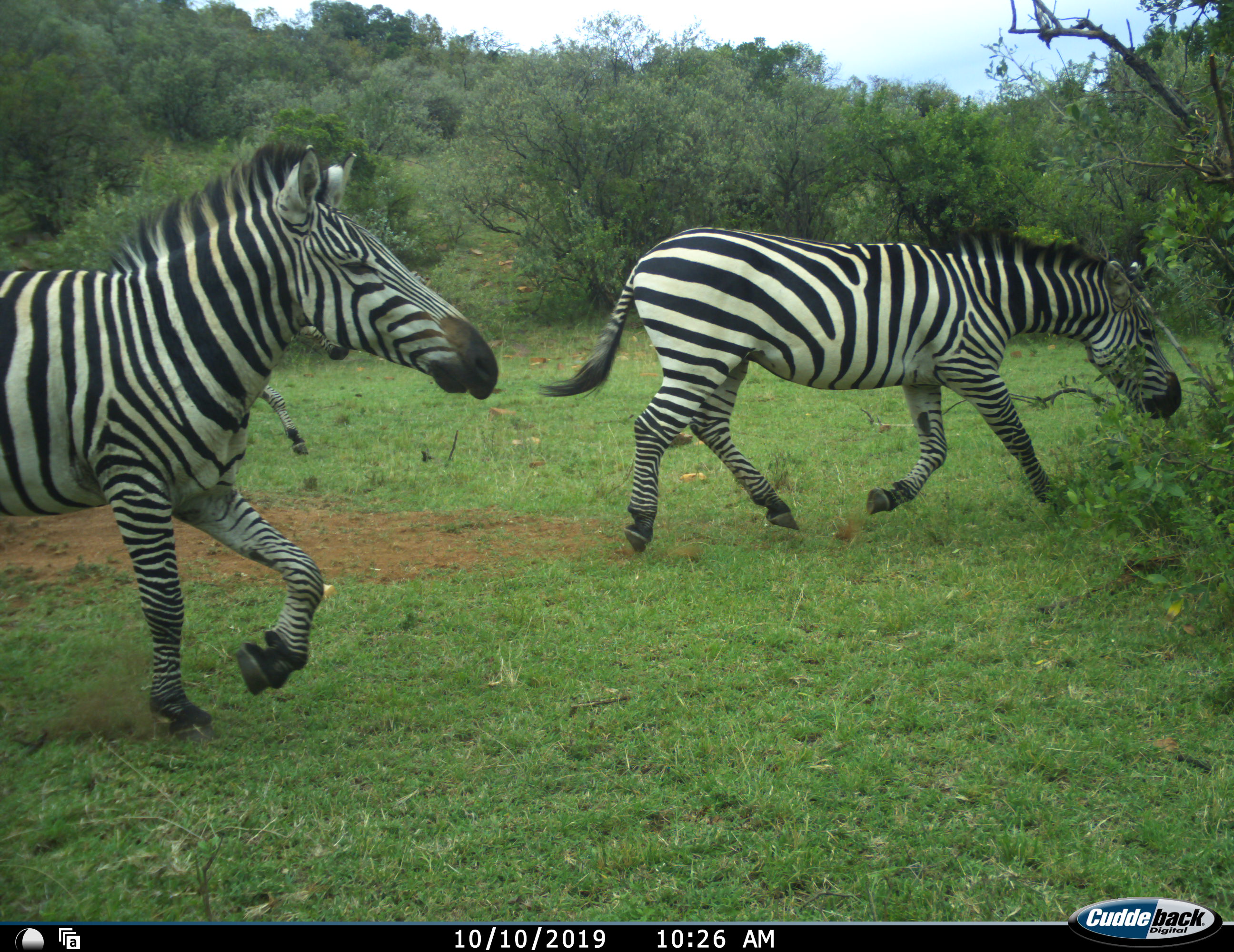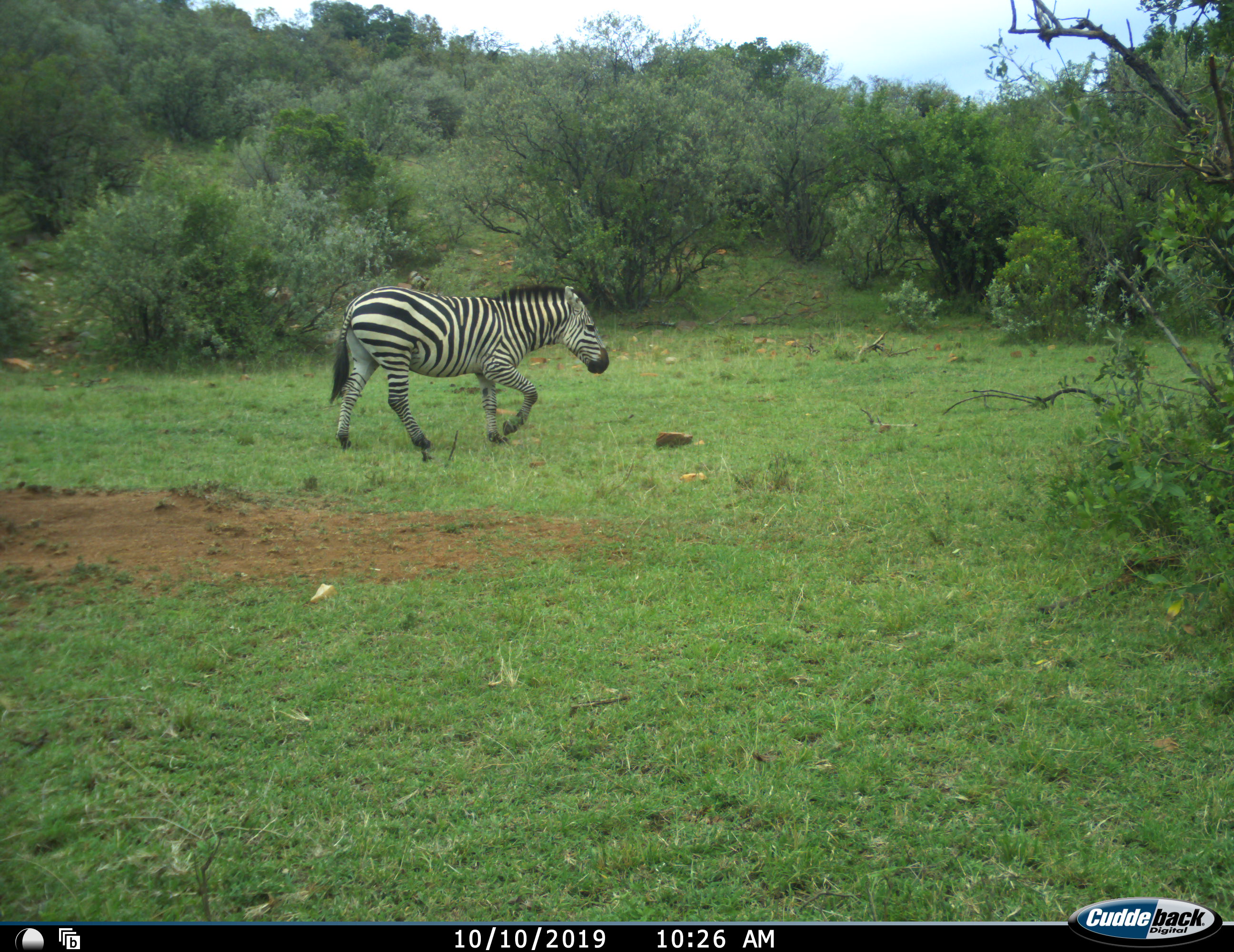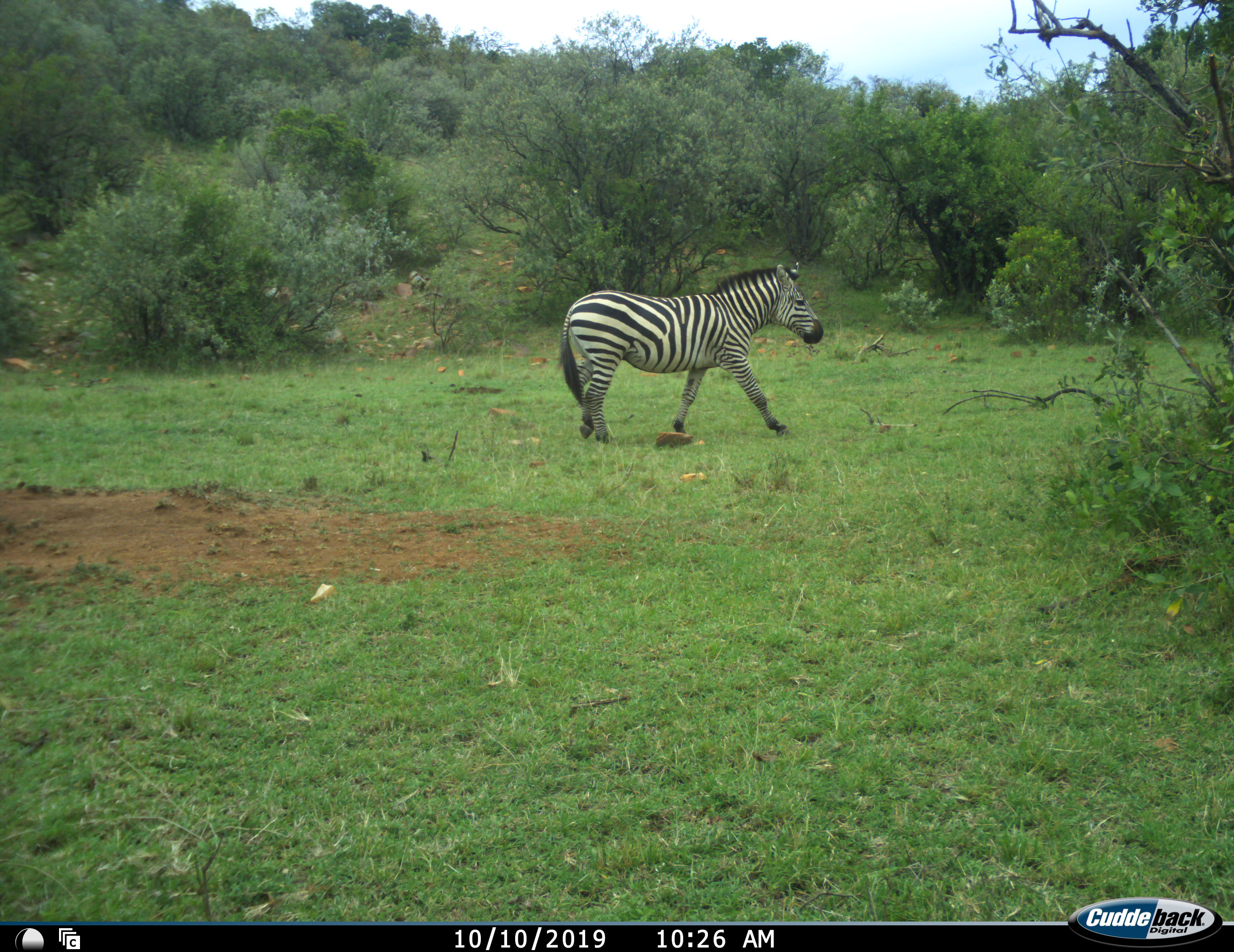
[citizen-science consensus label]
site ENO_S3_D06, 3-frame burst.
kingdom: Animalia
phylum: Chordata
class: Mammalia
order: Perissodactyla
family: Equidae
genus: Equus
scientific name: Equus quagga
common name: plains zebra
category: zebraplains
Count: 3.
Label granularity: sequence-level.